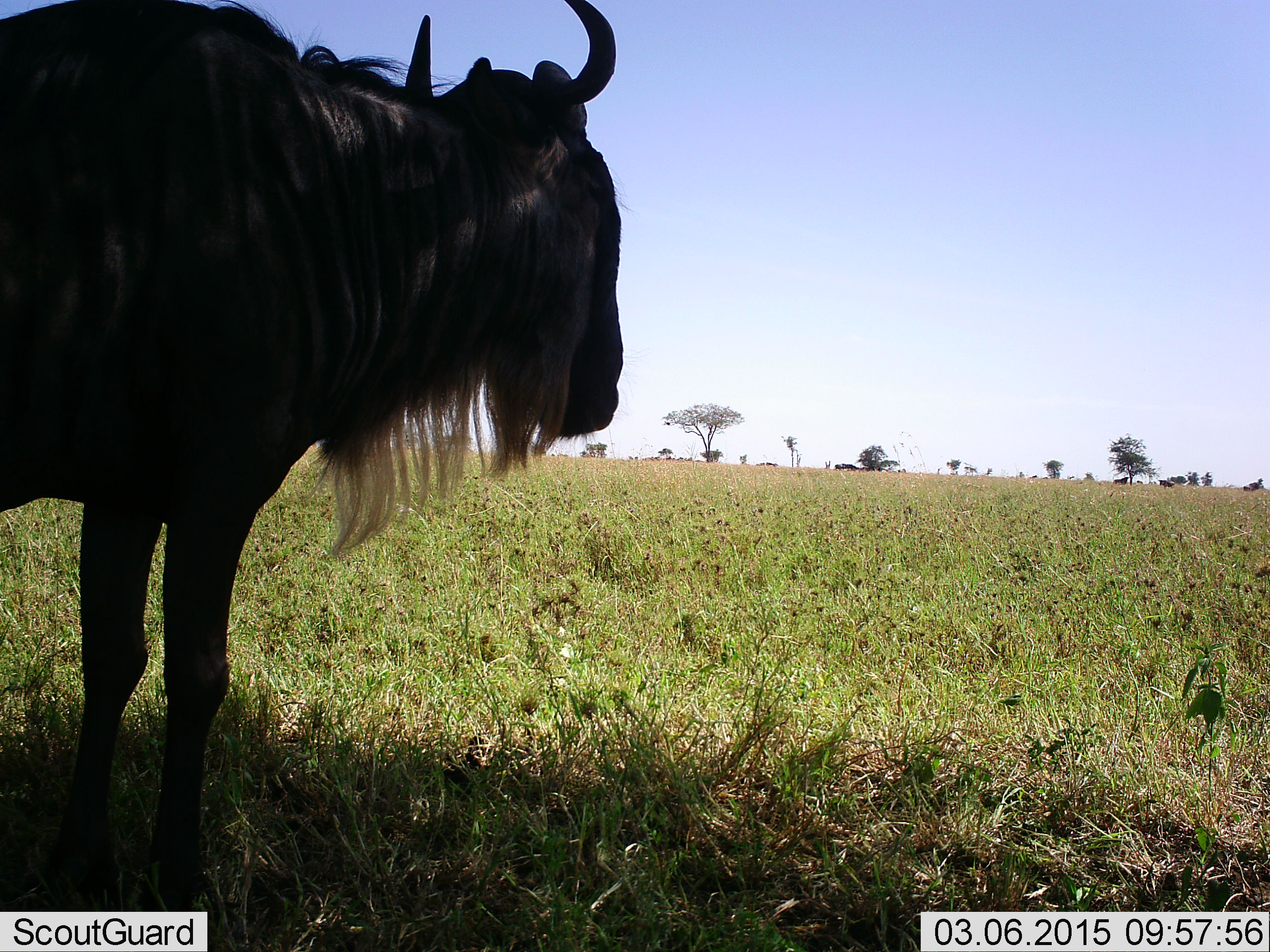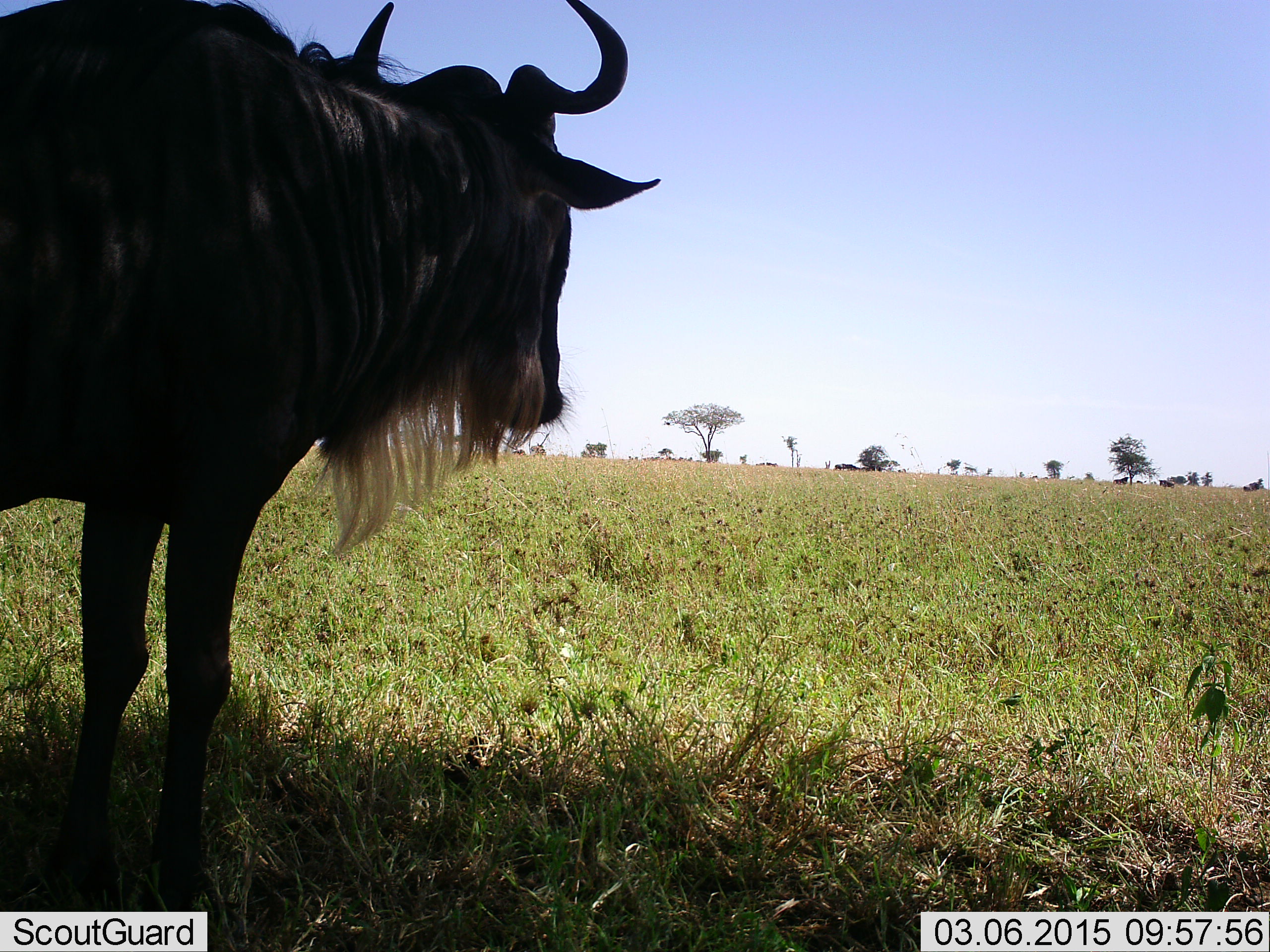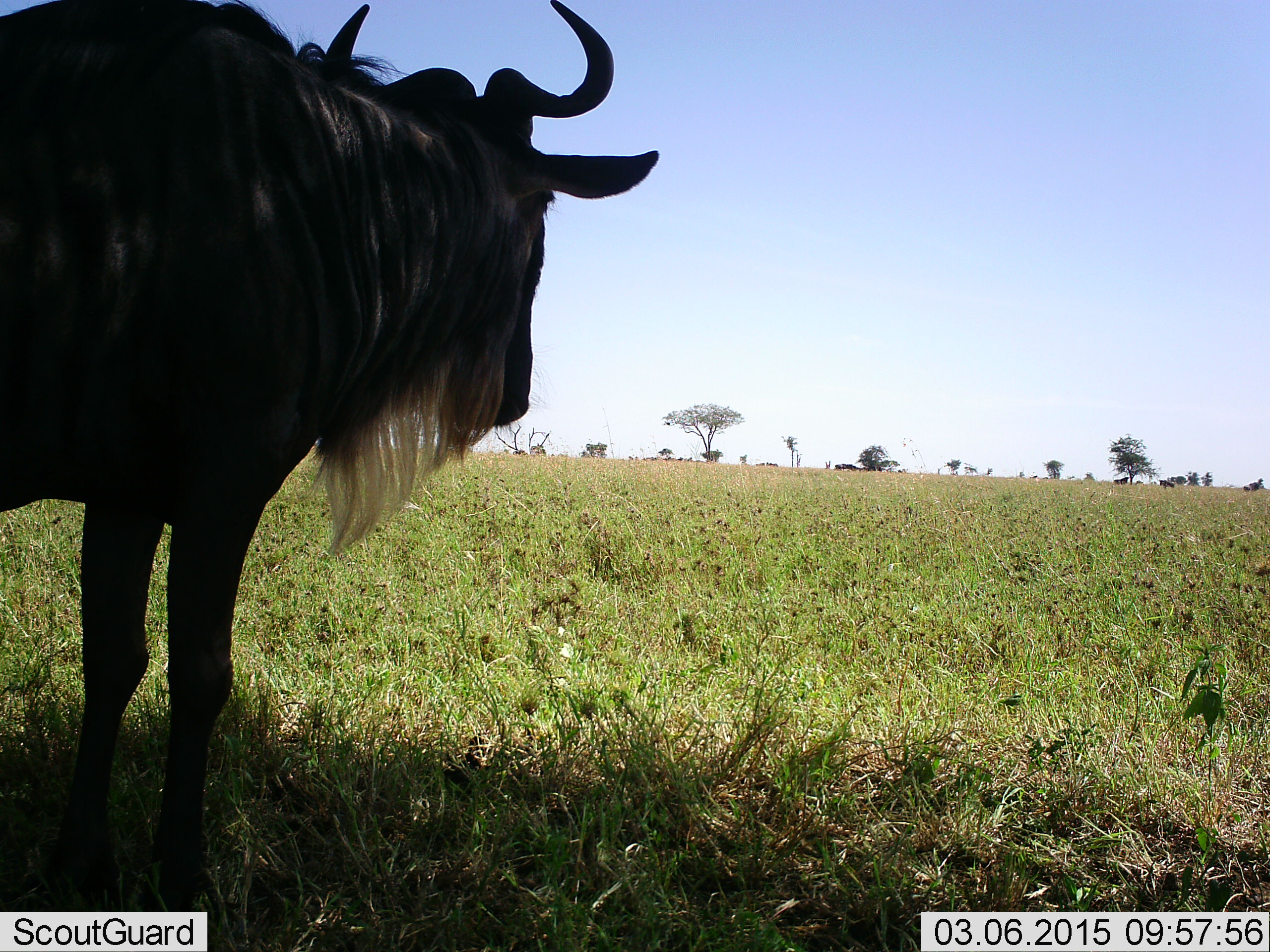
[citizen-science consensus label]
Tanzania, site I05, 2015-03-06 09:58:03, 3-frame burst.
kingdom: Animalia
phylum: Chordata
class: Mammalia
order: Artiodactyla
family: Bovidae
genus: Connochaetes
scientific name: Connochaetes taurinus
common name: blue wildebeest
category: wildebeest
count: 1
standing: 90%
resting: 10%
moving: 0%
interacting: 0%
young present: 0%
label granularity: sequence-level